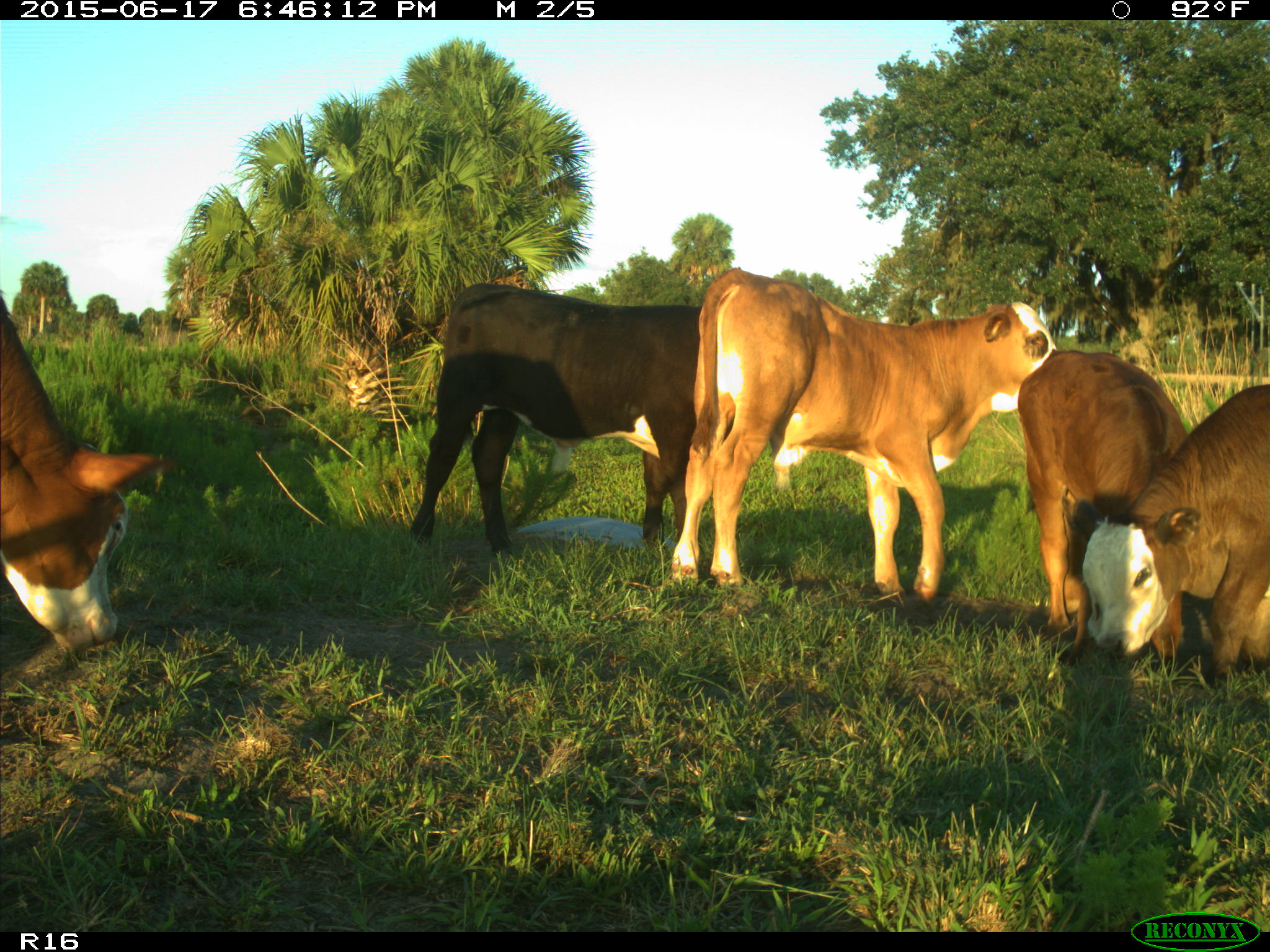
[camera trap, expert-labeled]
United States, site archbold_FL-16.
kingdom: Animalia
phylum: Chordata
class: Mammalia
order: Artiodactyla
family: Bovidae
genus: Bos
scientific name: Bos taurus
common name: domestic cow